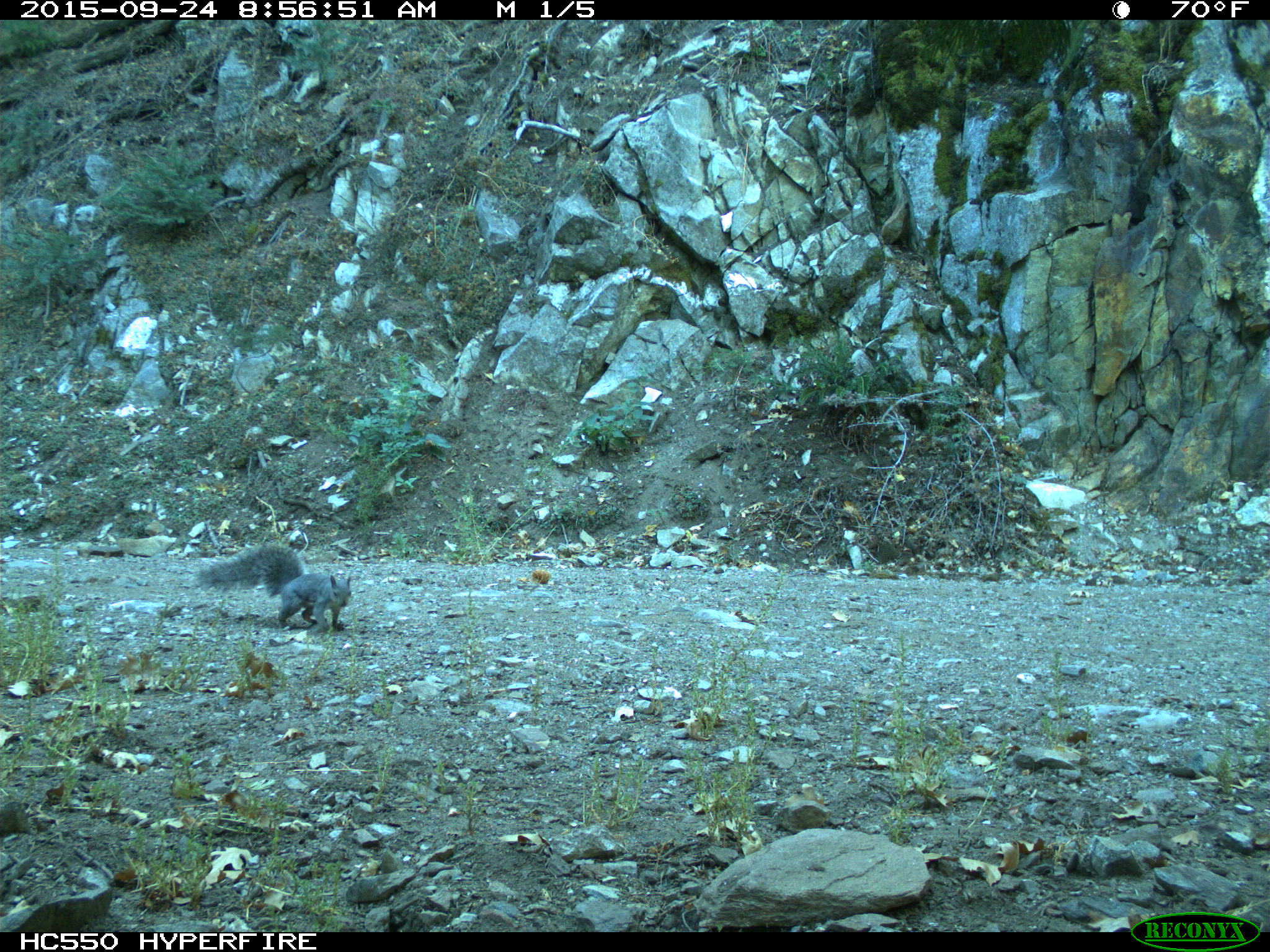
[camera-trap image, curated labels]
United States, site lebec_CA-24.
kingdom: Animalia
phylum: Chordata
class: Mammalia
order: Rodentia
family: Sciuridae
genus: Sciurus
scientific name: Sciurus carolinensis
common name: eastern gray squirrel